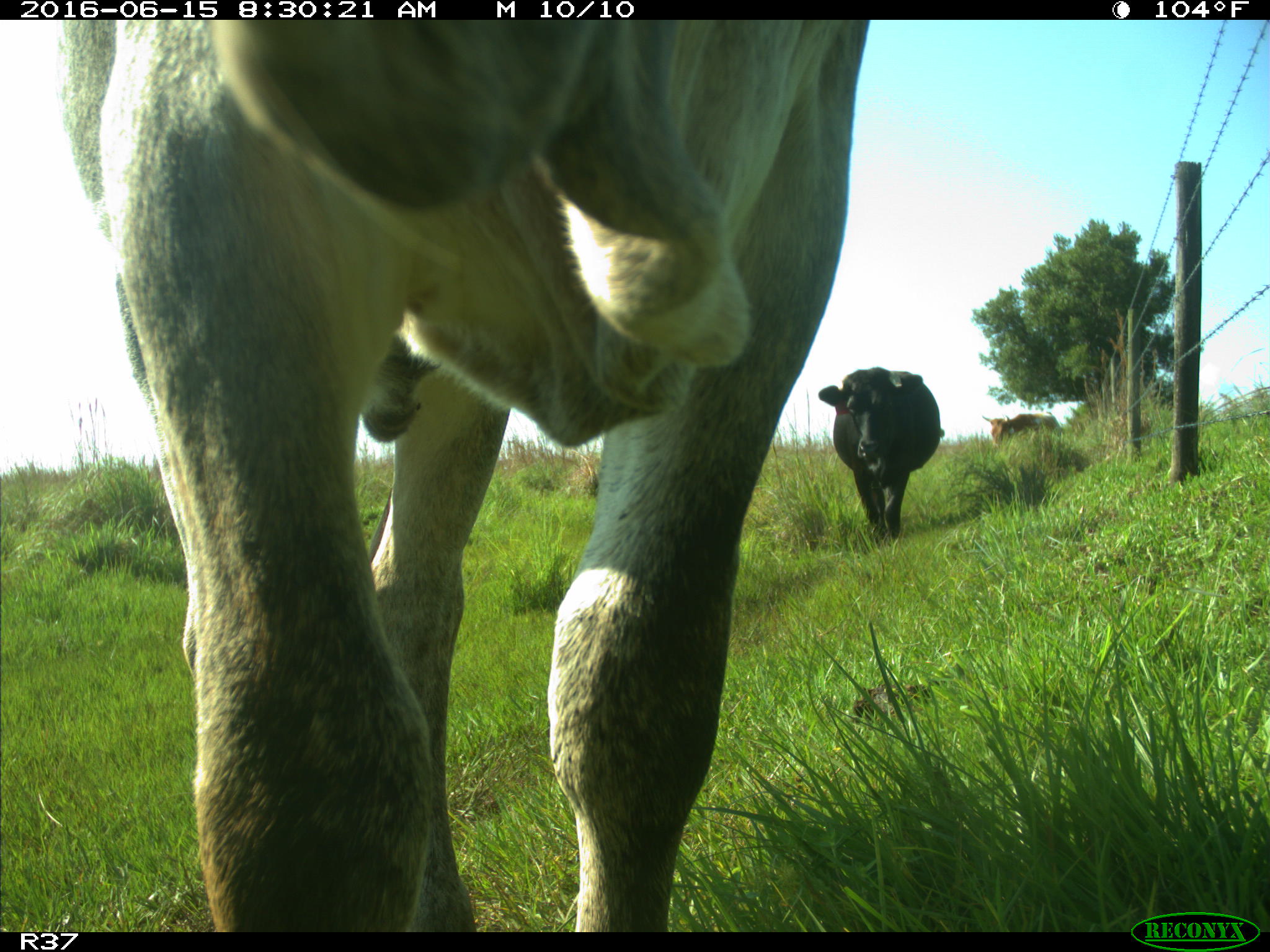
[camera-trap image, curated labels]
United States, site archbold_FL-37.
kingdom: Animalia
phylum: Chordata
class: Mammalia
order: Artiodactyla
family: Bovidae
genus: Bos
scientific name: Bos taurus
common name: domestic cow